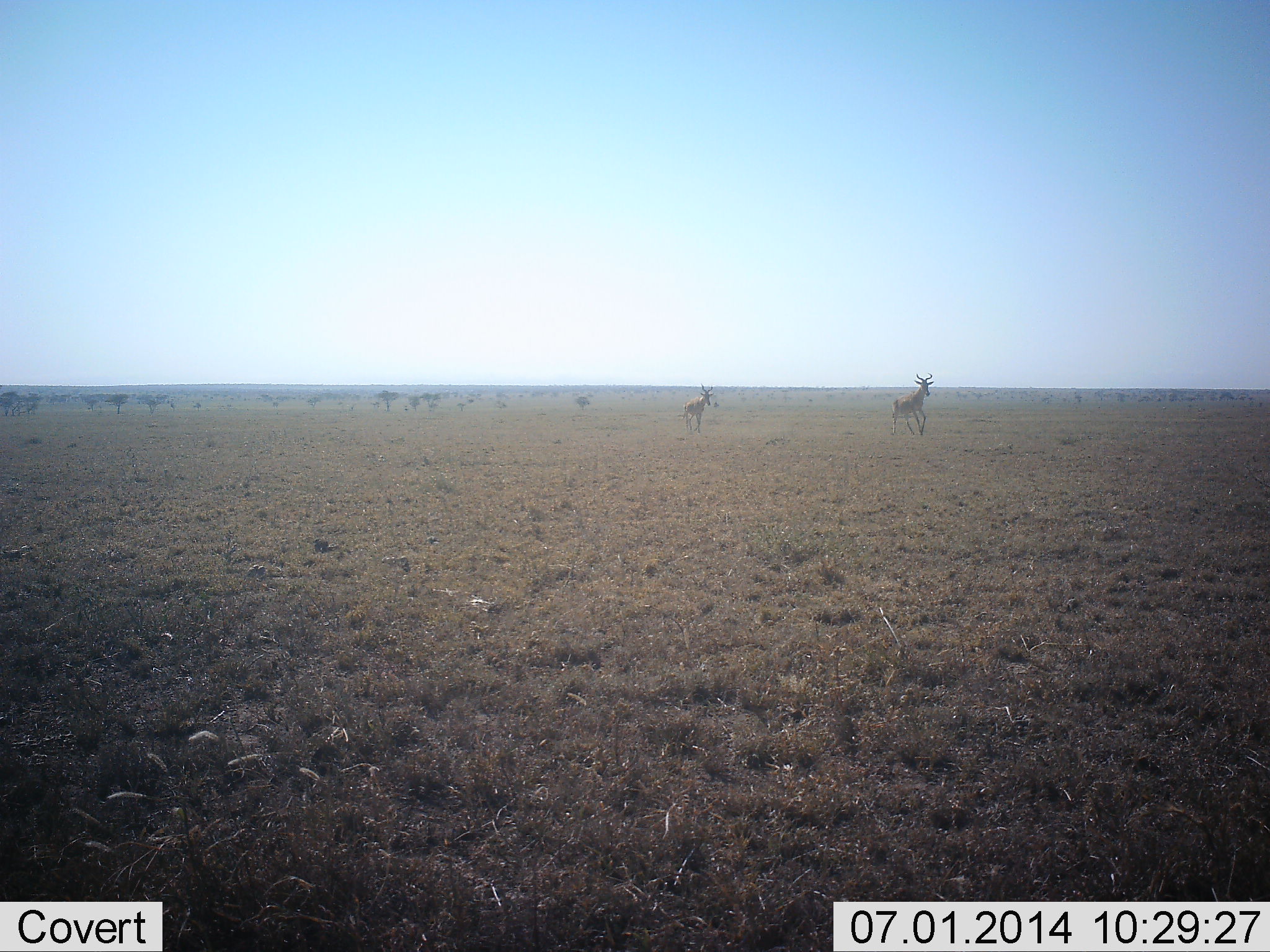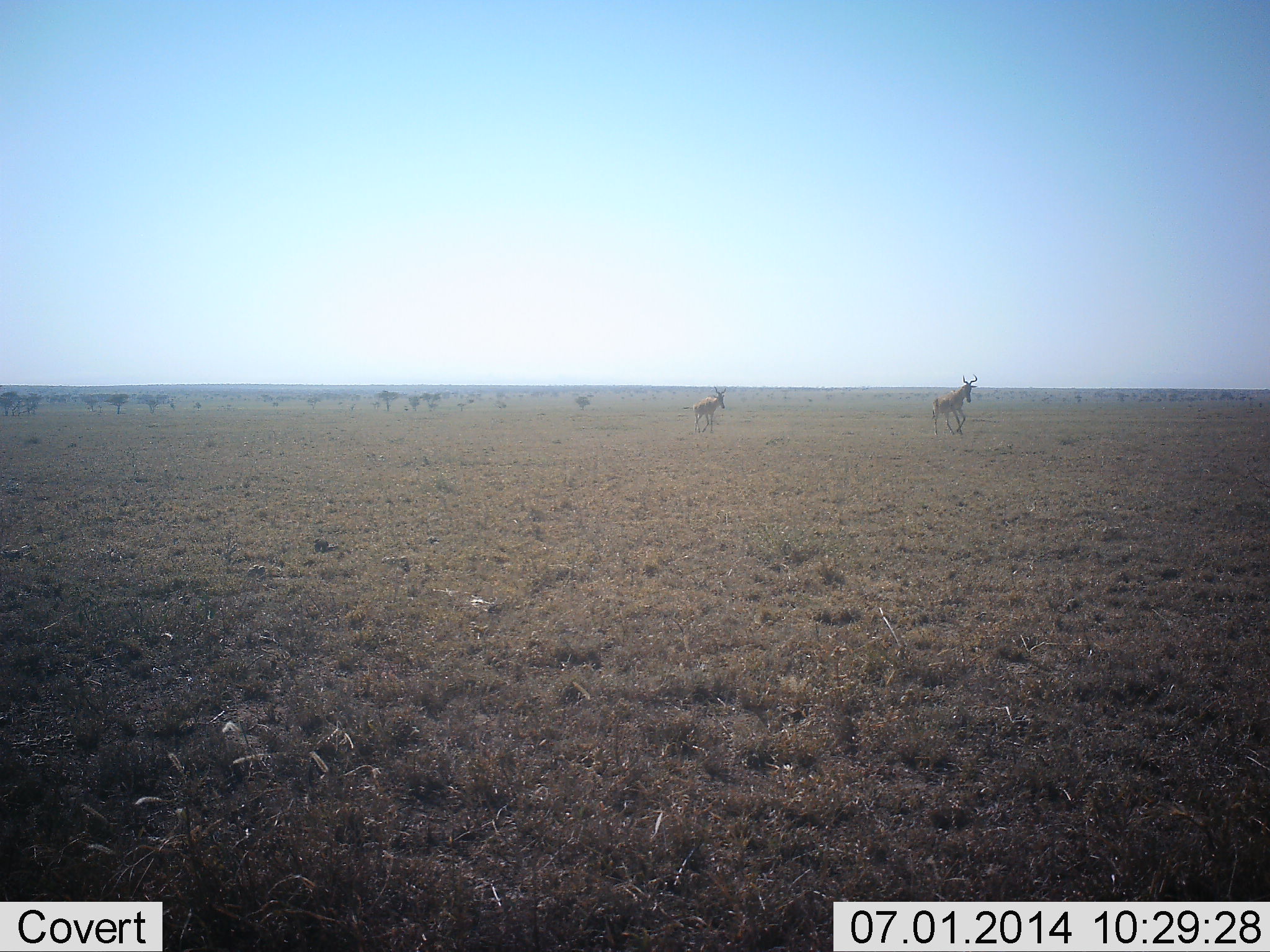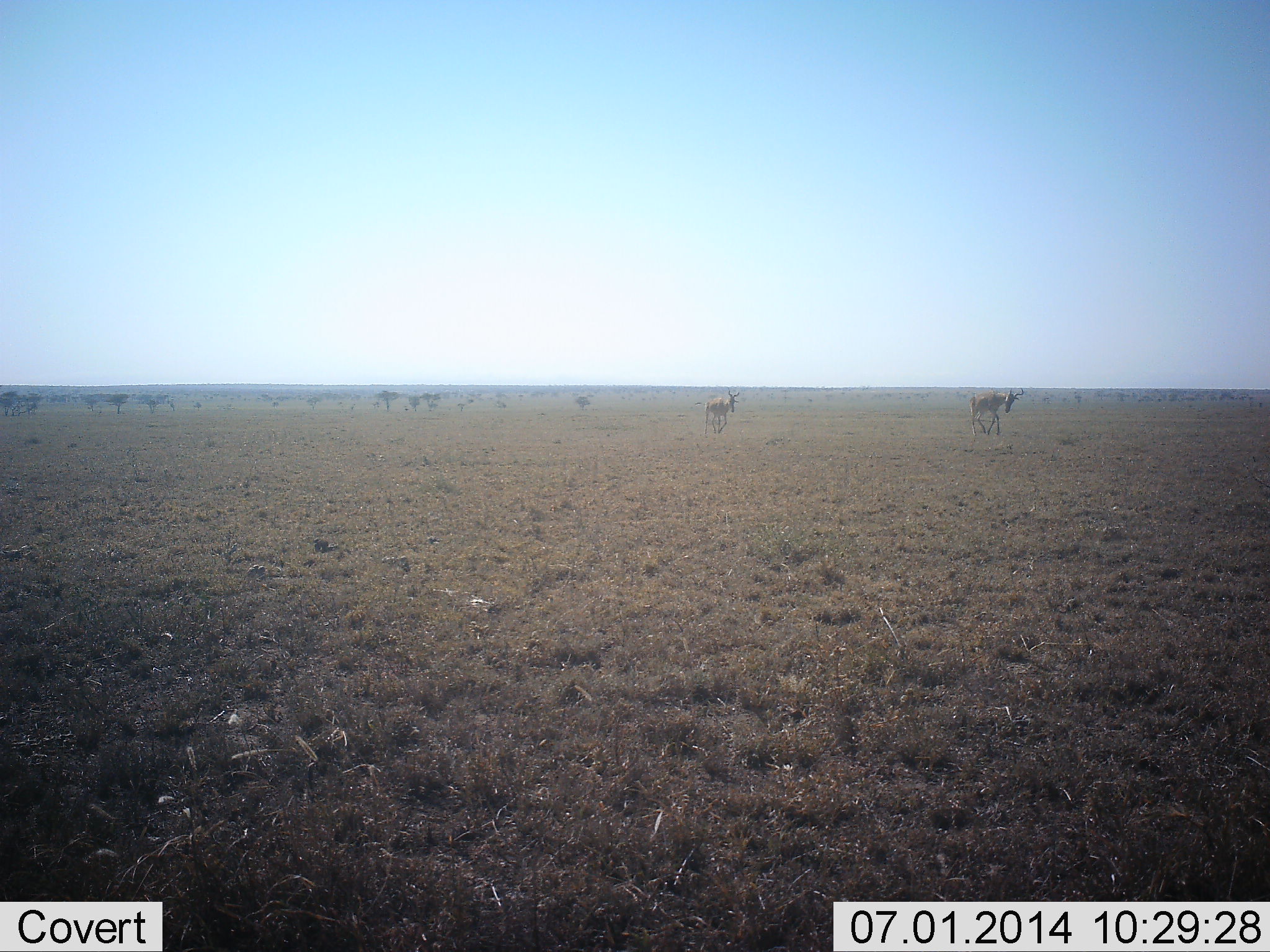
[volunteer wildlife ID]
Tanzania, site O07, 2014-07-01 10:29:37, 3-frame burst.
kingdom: Animalia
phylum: Chordata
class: Mammalia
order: Artiodactyla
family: Bovidae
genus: Alcelaphus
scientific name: Alcelaphus buselaphus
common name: hartebeest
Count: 2.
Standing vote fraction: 0%.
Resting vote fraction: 0%.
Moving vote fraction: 100%.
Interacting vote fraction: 0%.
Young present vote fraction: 0%.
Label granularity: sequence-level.